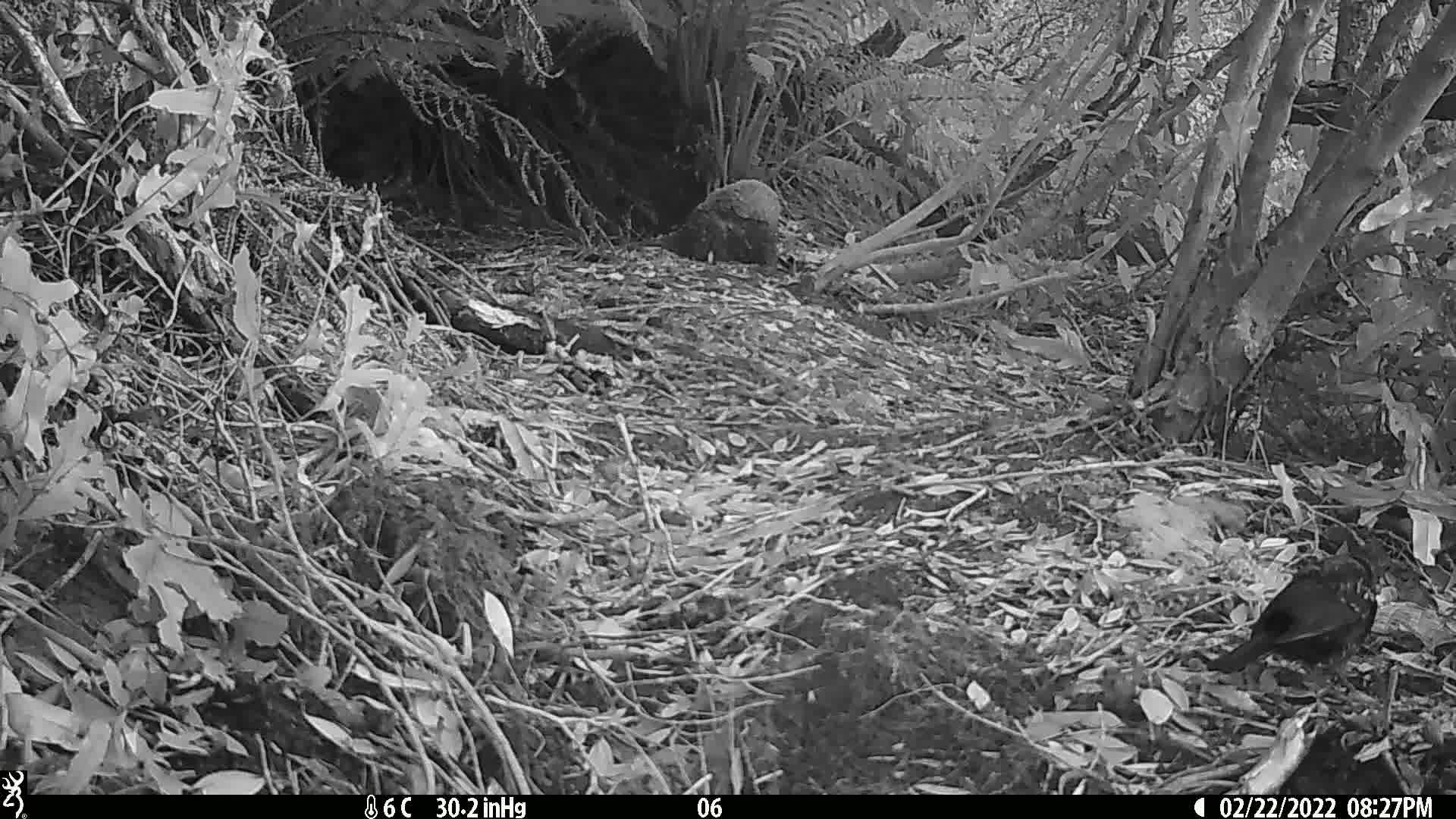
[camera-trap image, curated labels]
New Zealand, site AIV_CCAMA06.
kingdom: Animalia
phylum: Chordata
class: Aves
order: Passeriformes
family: Turdidae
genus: Turdus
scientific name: Turdus merula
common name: eurasian blackbird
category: blackbird